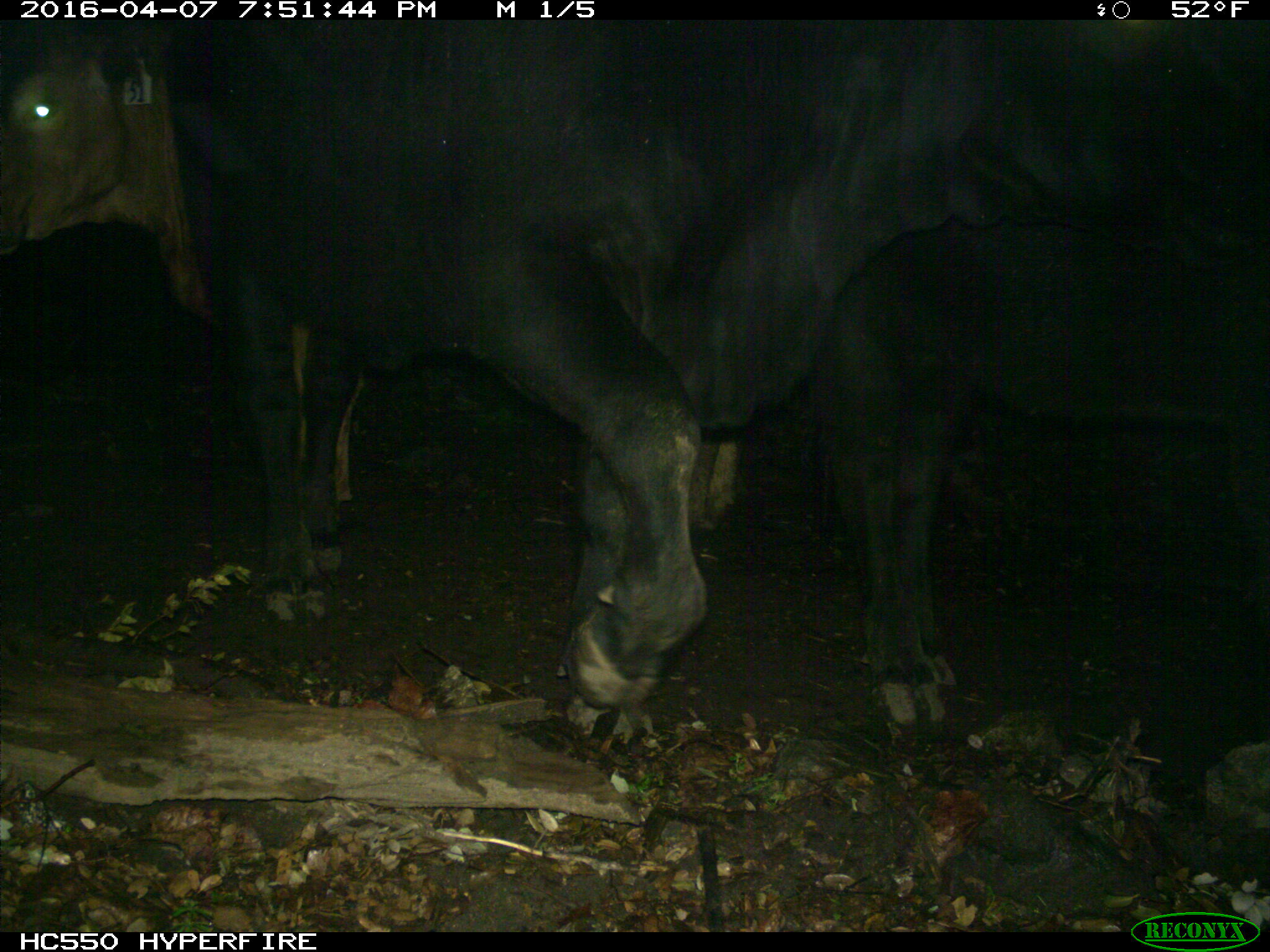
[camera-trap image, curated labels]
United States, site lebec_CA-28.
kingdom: Animalia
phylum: Chordata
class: Mammalia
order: Artiodactyla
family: Bovidae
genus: Bos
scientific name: Bos taurus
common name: domestic cow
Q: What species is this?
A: Bos taurus (domestic cow).